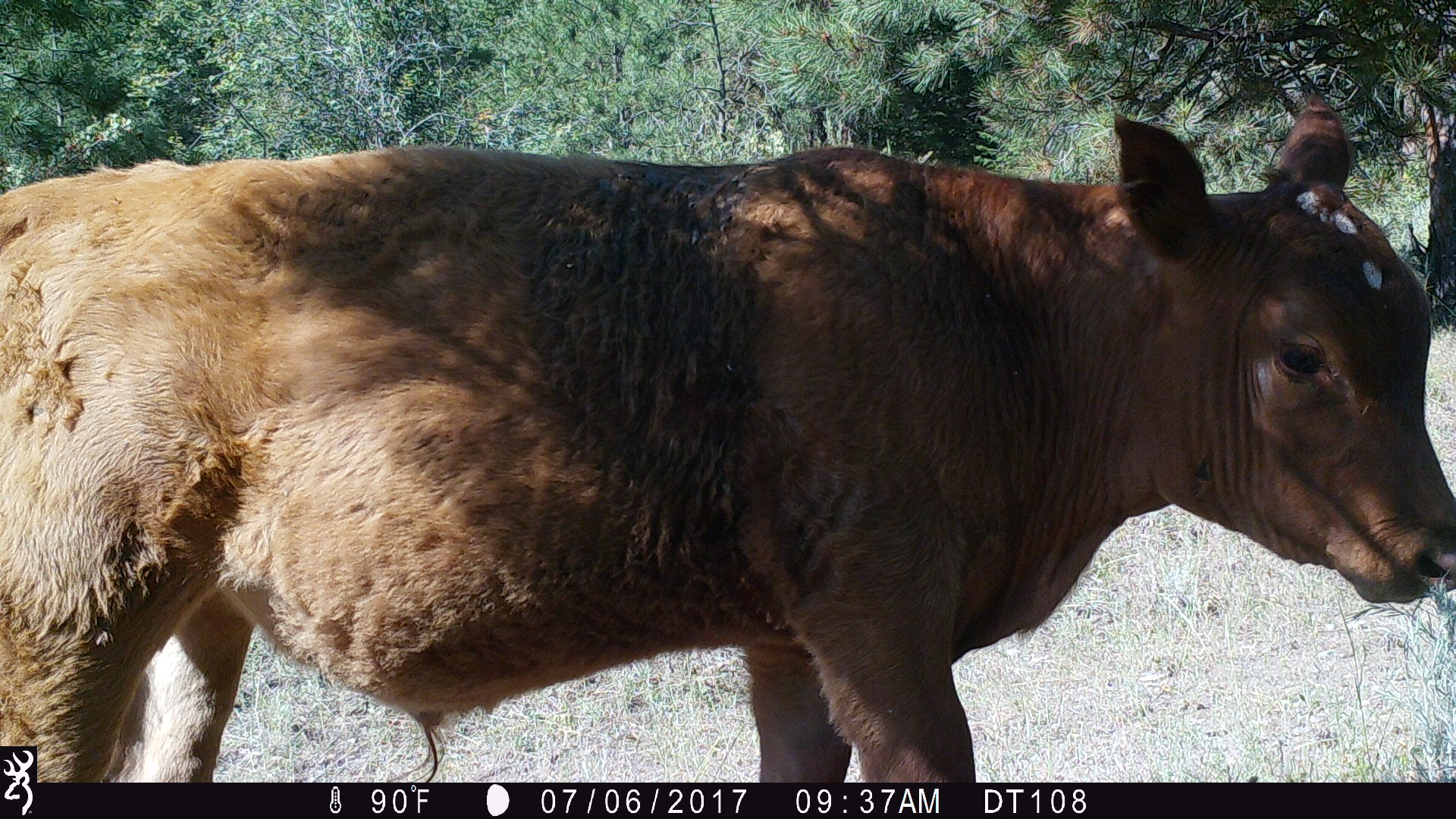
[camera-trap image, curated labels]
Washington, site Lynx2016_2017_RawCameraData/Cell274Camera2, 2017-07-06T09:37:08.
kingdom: Animalia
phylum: Chordata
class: Mammalia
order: Artiodactyla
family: Bovidae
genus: Bos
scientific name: Bos taurus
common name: domestic cattle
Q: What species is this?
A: Domestic cattle (Bos taurus).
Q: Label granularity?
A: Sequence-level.